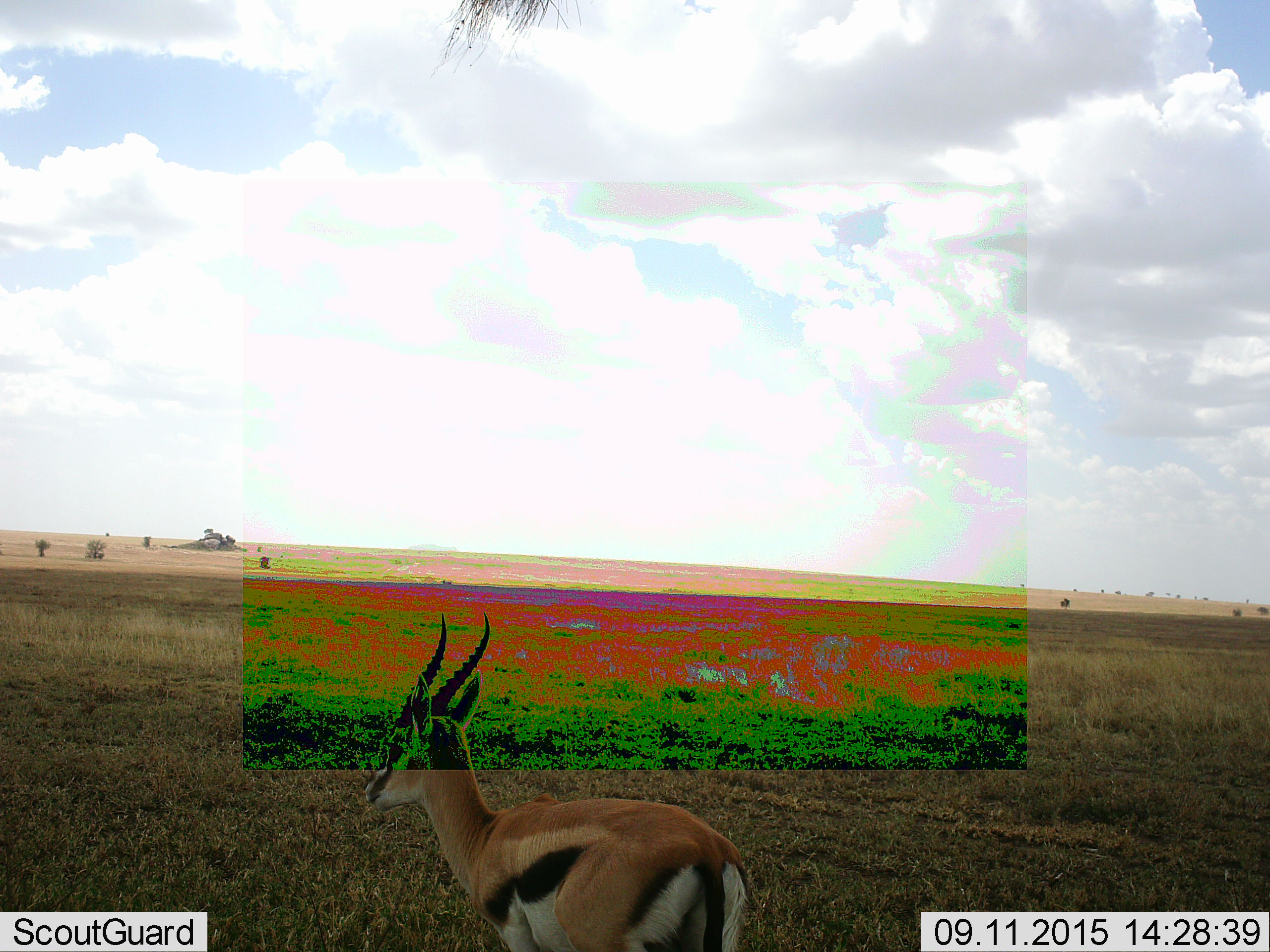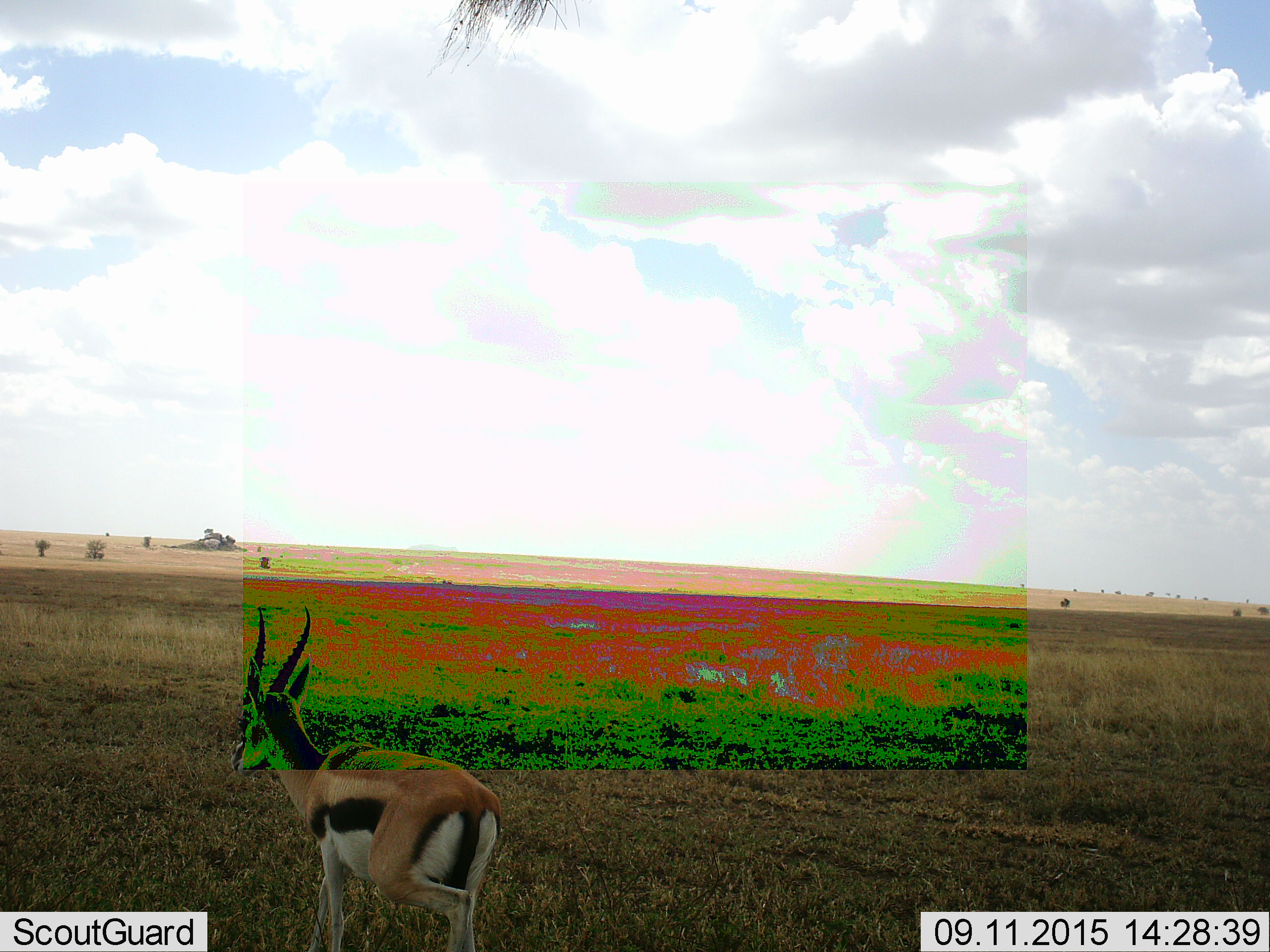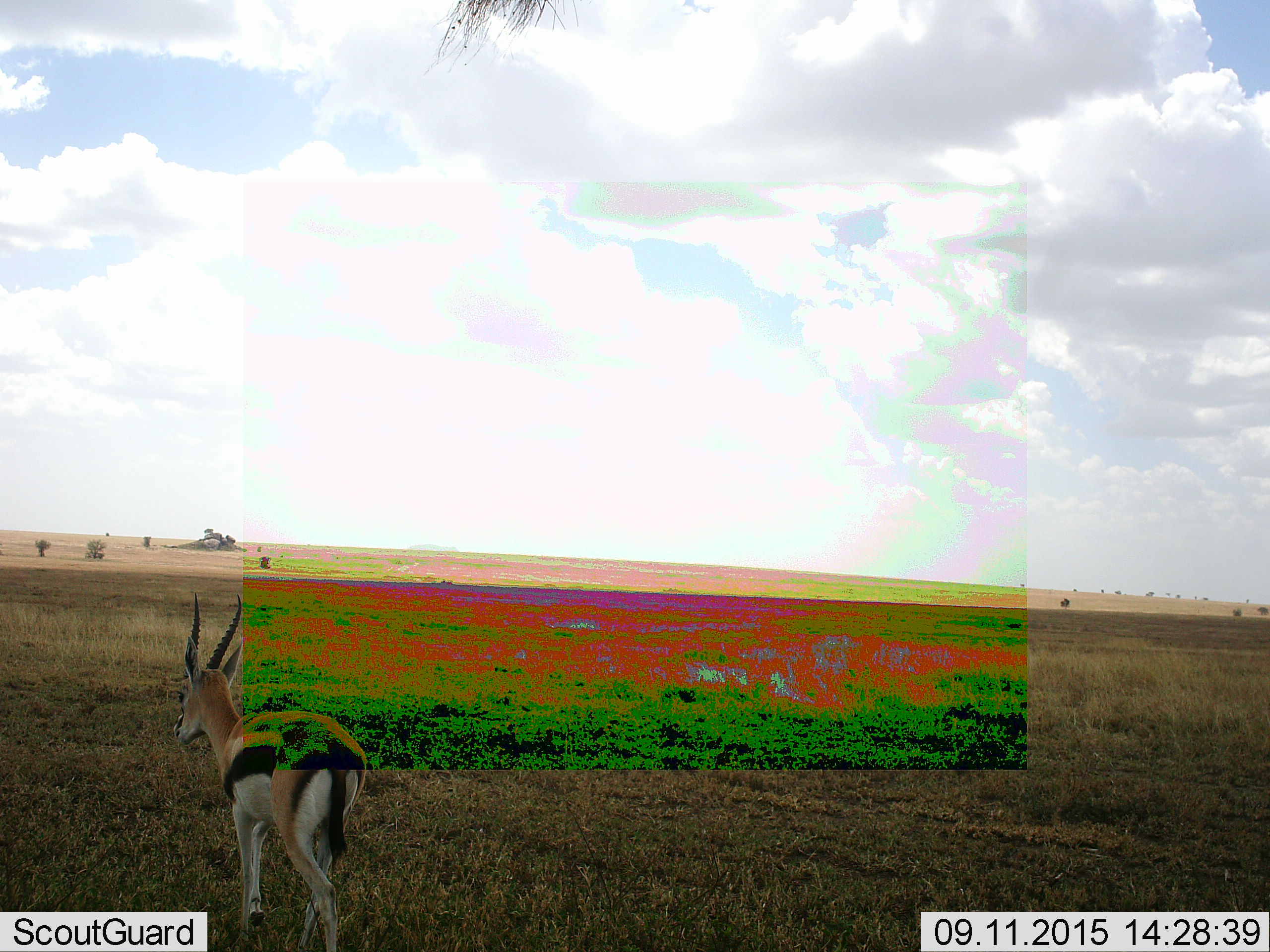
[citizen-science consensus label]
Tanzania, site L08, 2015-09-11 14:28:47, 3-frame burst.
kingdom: Animalia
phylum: Chordata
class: Mammalia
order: Artiodactyla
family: Bovidae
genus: Eudorcas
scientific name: Eudorcas thomsonii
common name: thomson's gazelle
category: gazellethomsons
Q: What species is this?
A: Gazellethomsons (thomson's gazelle) (Eudorcas thomsonii).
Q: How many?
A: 1.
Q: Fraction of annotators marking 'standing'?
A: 40%.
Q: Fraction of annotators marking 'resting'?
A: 0%.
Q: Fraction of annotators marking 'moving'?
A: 60%.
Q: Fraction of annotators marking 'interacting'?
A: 0%.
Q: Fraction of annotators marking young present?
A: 0%.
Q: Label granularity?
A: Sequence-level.